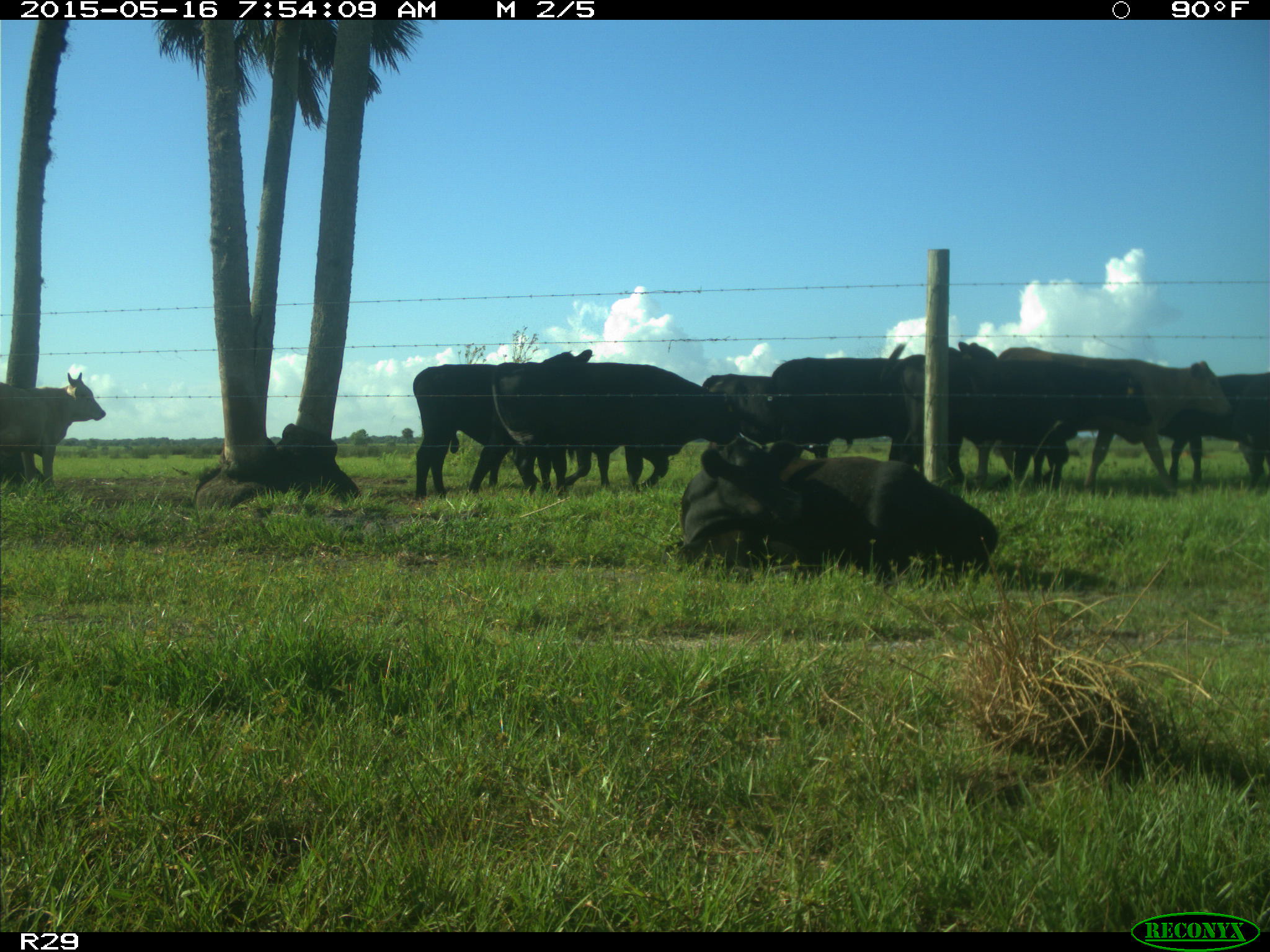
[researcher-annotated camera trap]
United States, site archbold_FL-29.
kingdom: Animalia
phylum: Chordata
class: Mammalia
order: Artiodactyla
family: Bovidae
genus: Bos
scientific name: Bos taurus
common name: domestic cow